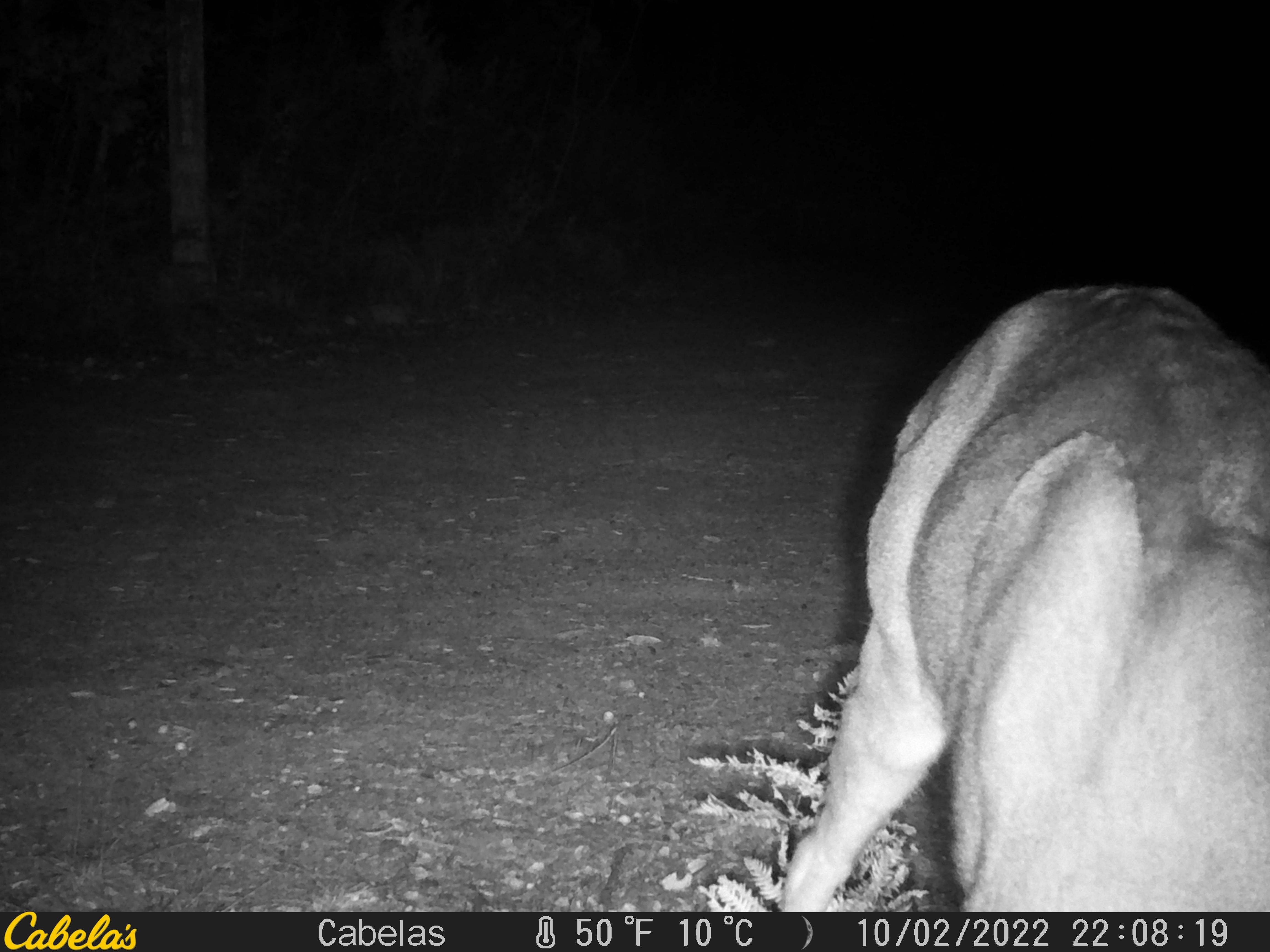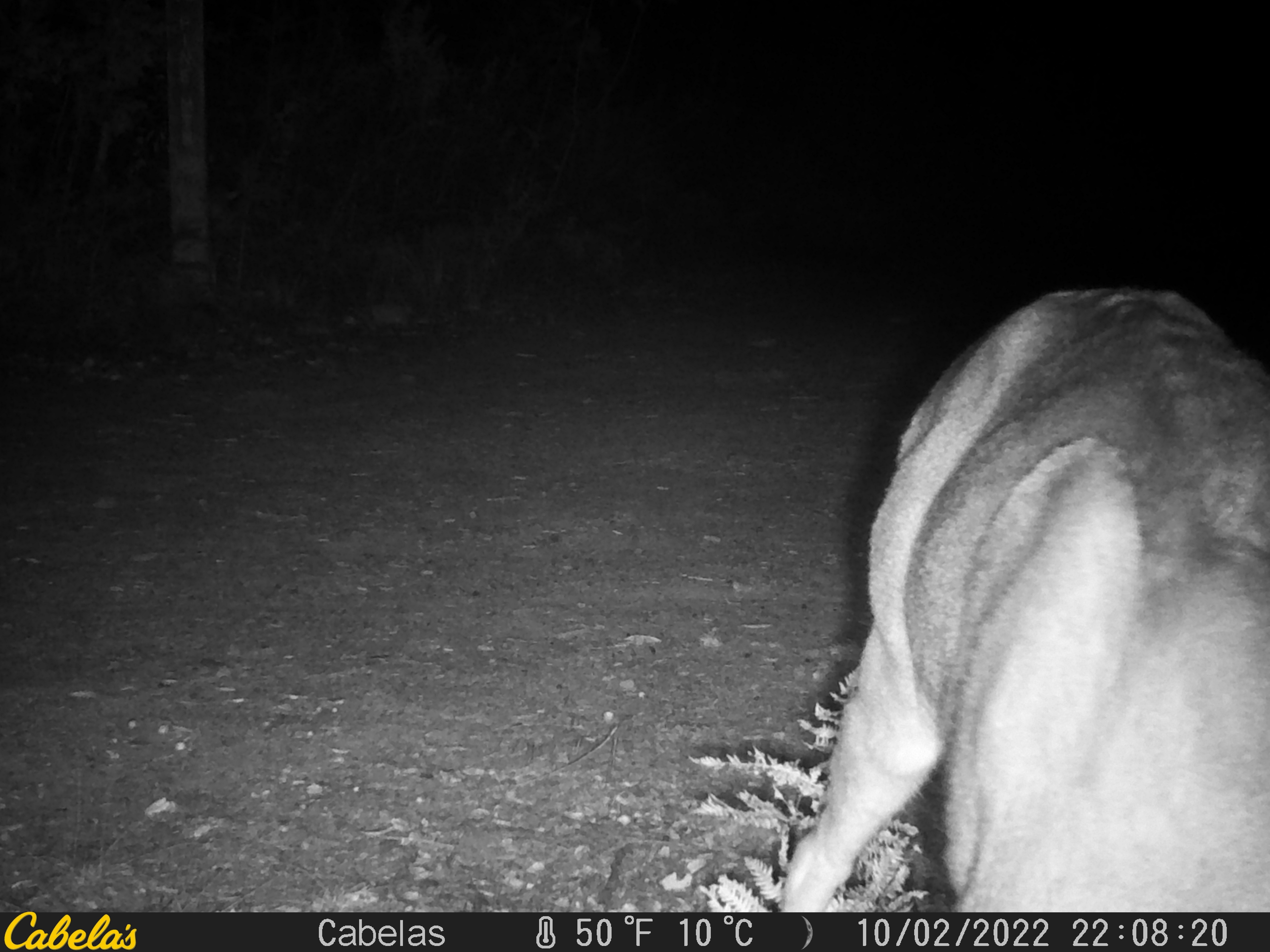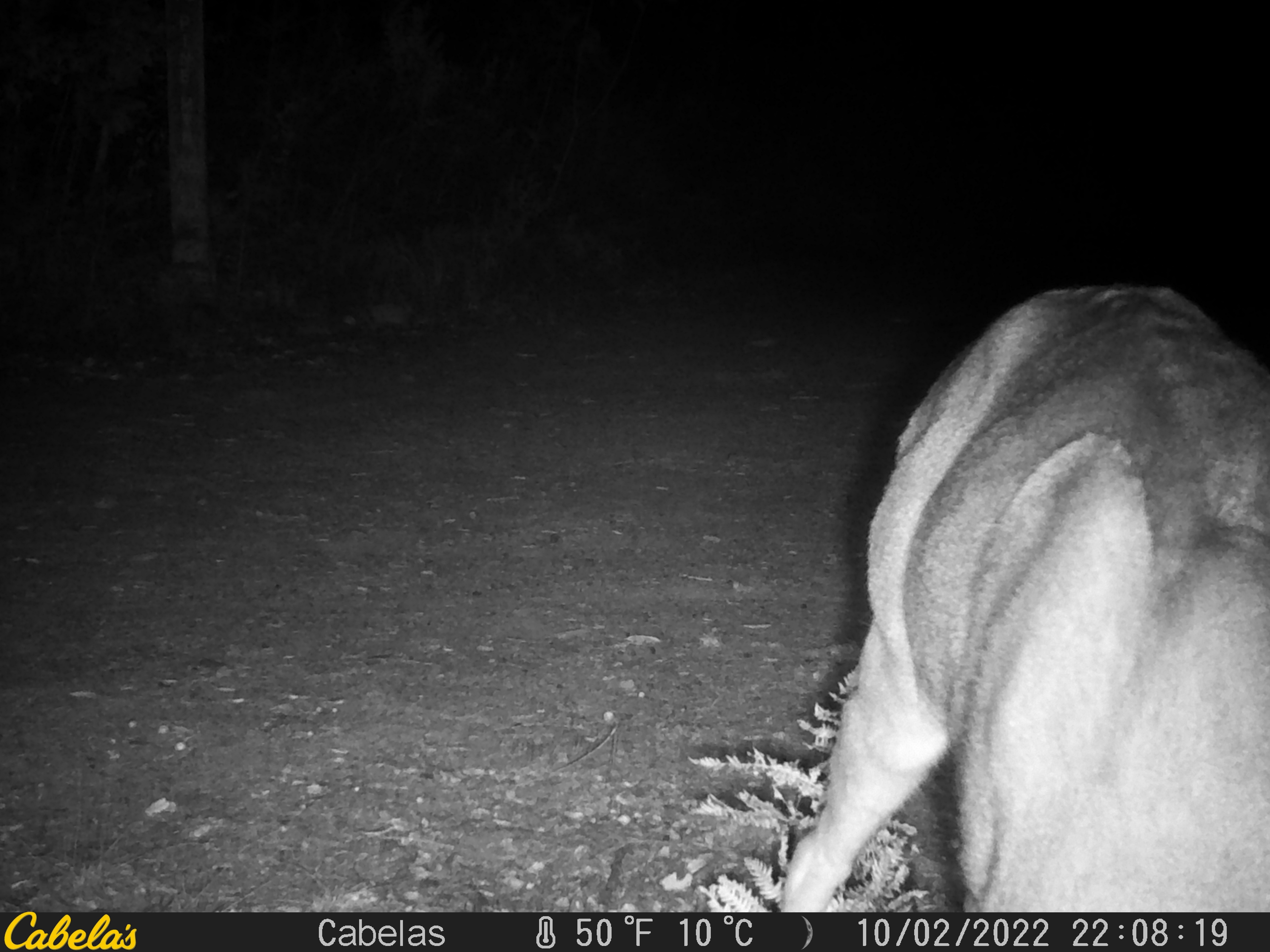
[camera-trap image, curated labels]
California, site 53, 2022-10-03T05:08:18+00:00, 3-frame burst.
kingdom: Animalia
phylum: Chordata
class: Mammalia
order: Artiodactyla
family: Cervidae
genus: Odocoileus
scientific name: Odocoileus hemionus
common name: mule deer